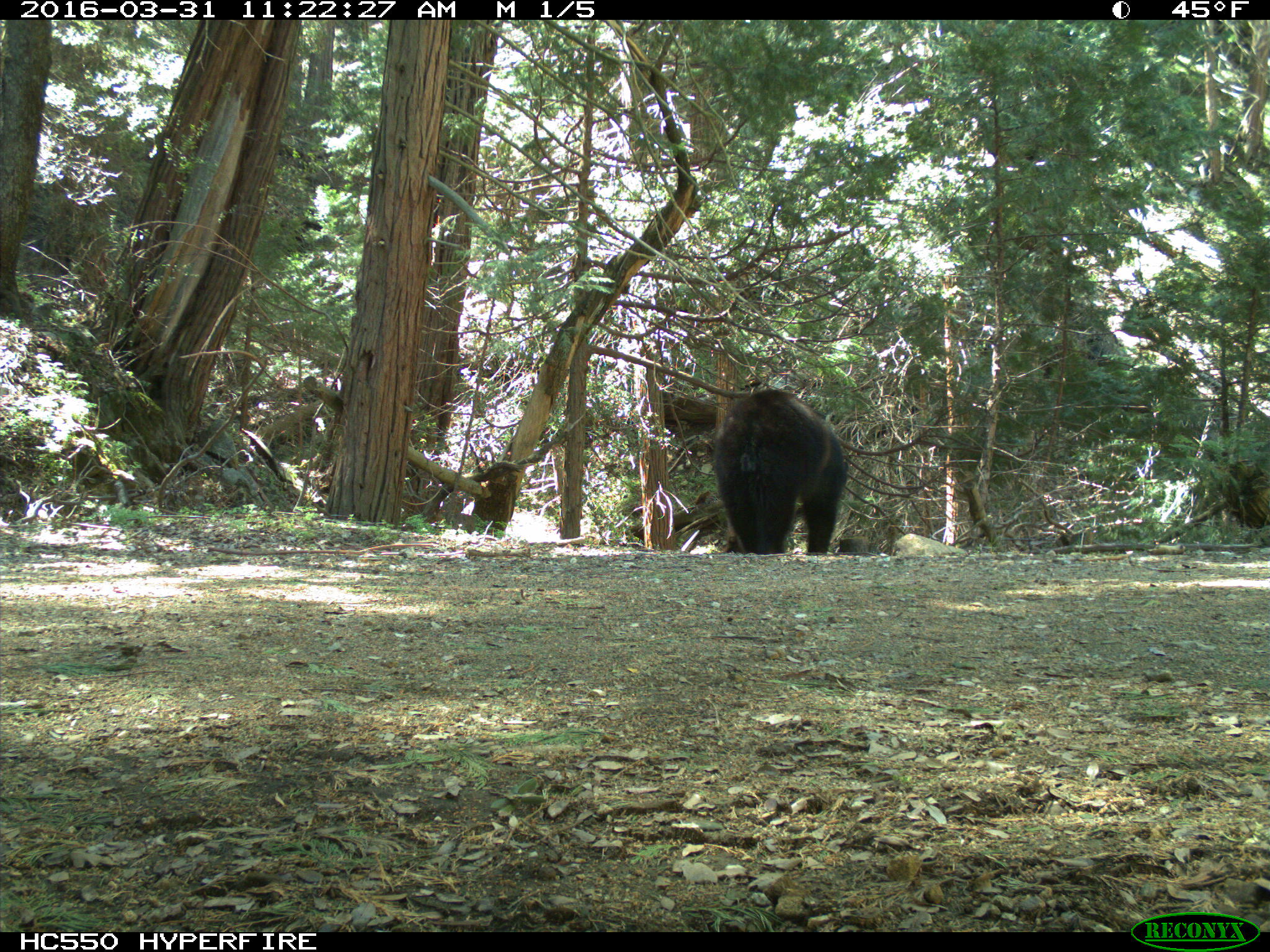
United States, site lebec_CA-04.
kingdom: Animalia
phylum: Chordata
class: Mammalia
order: Carnivora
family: Ursidae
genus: Ursus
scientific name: Ursus americanus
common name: american black bear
Ursus americanus (american black bear).